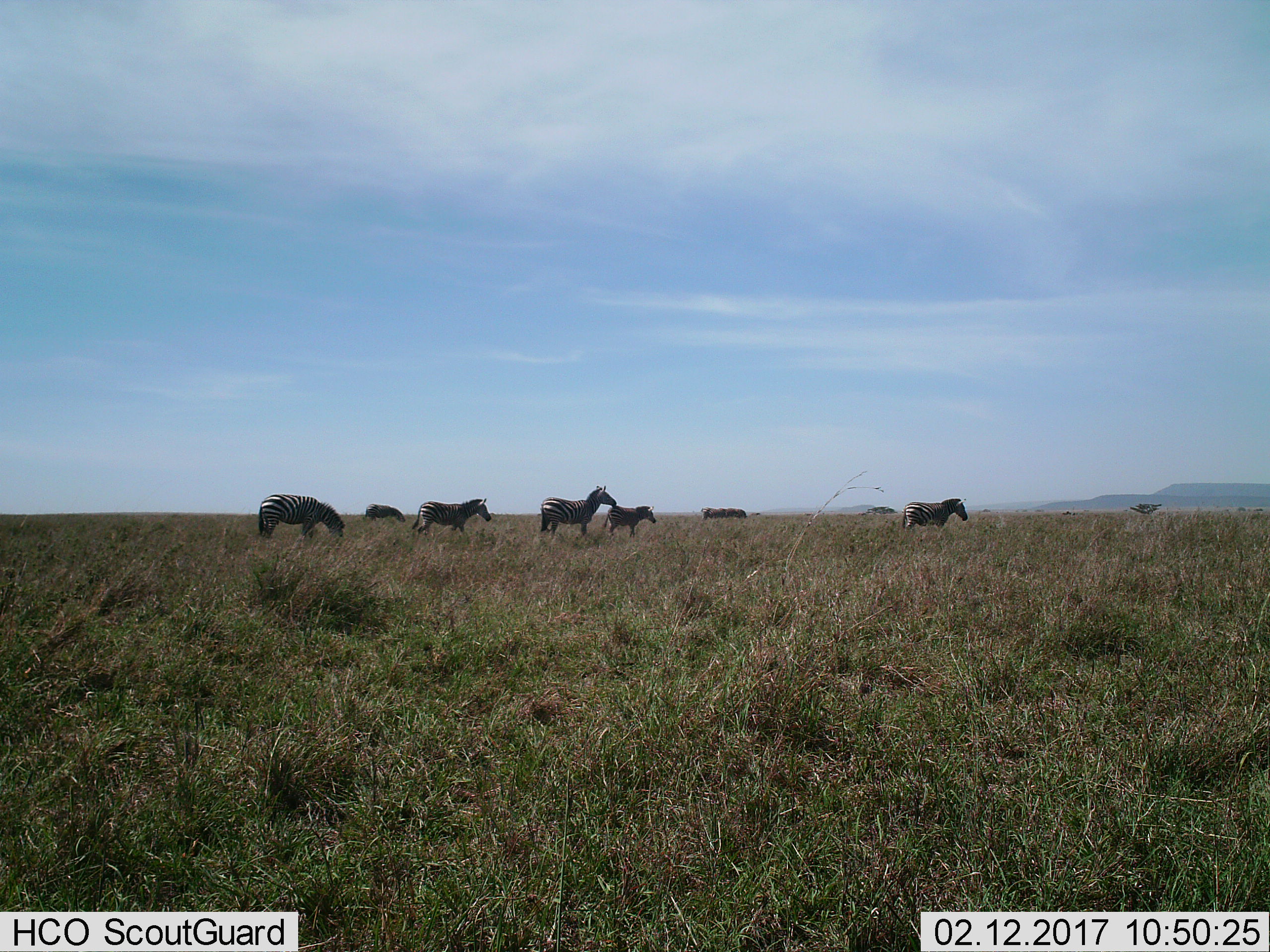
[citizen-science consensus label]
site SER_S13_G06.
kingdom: Animalia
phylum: Chordata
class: Mammalia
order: Perissodactyla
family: Equidae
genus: Equus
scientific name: Equus quagga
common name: plains zebra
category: zebraplains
Zebraplains (plains zebra) (Equus quagga), count 7. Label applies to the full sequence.